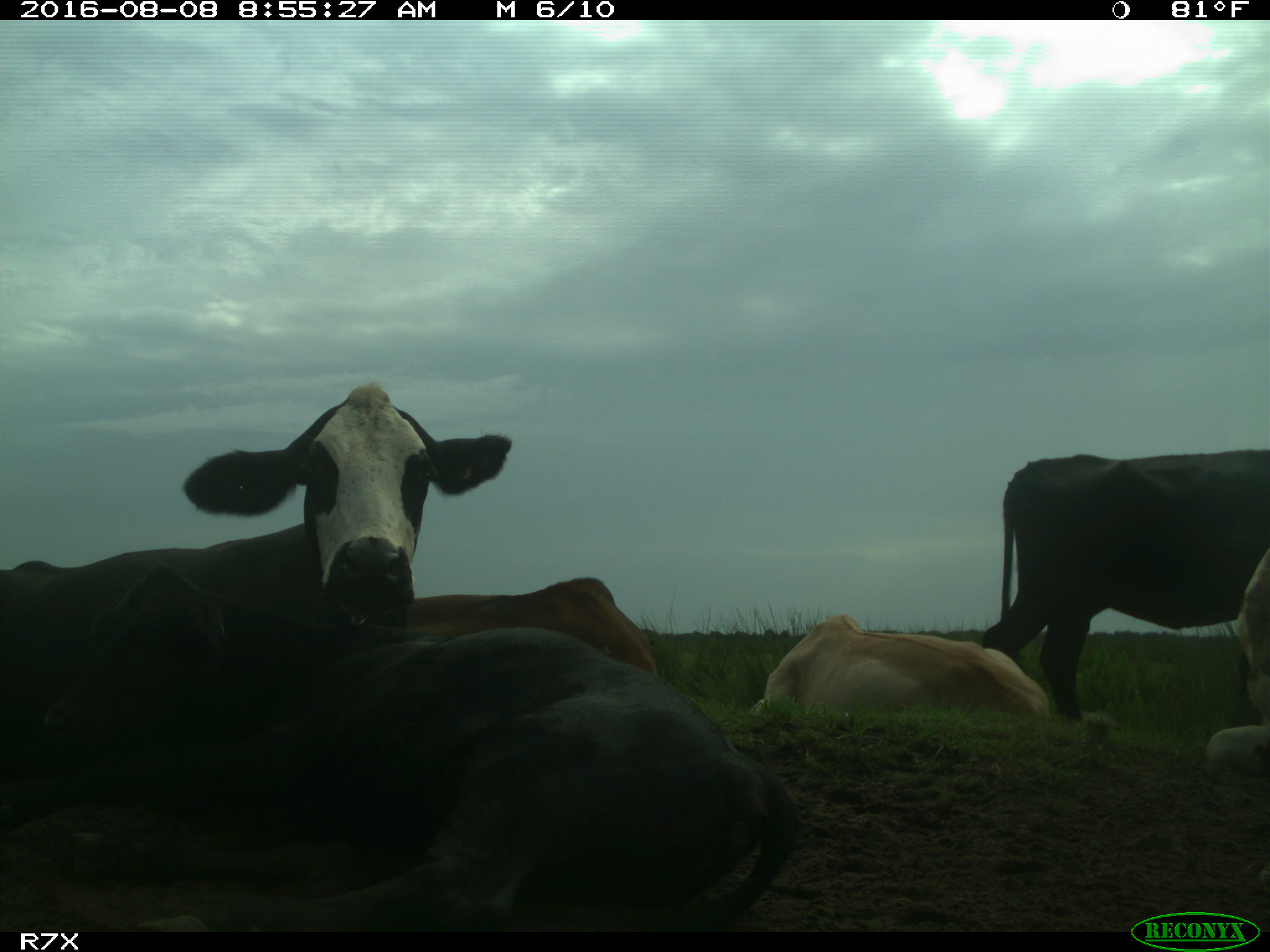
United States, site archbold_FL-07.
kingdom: Animalia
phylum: Chordata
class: Mammalia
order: Artiodactyla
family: Bovidae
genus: Bos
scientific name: Bos taurus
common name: domestic cow